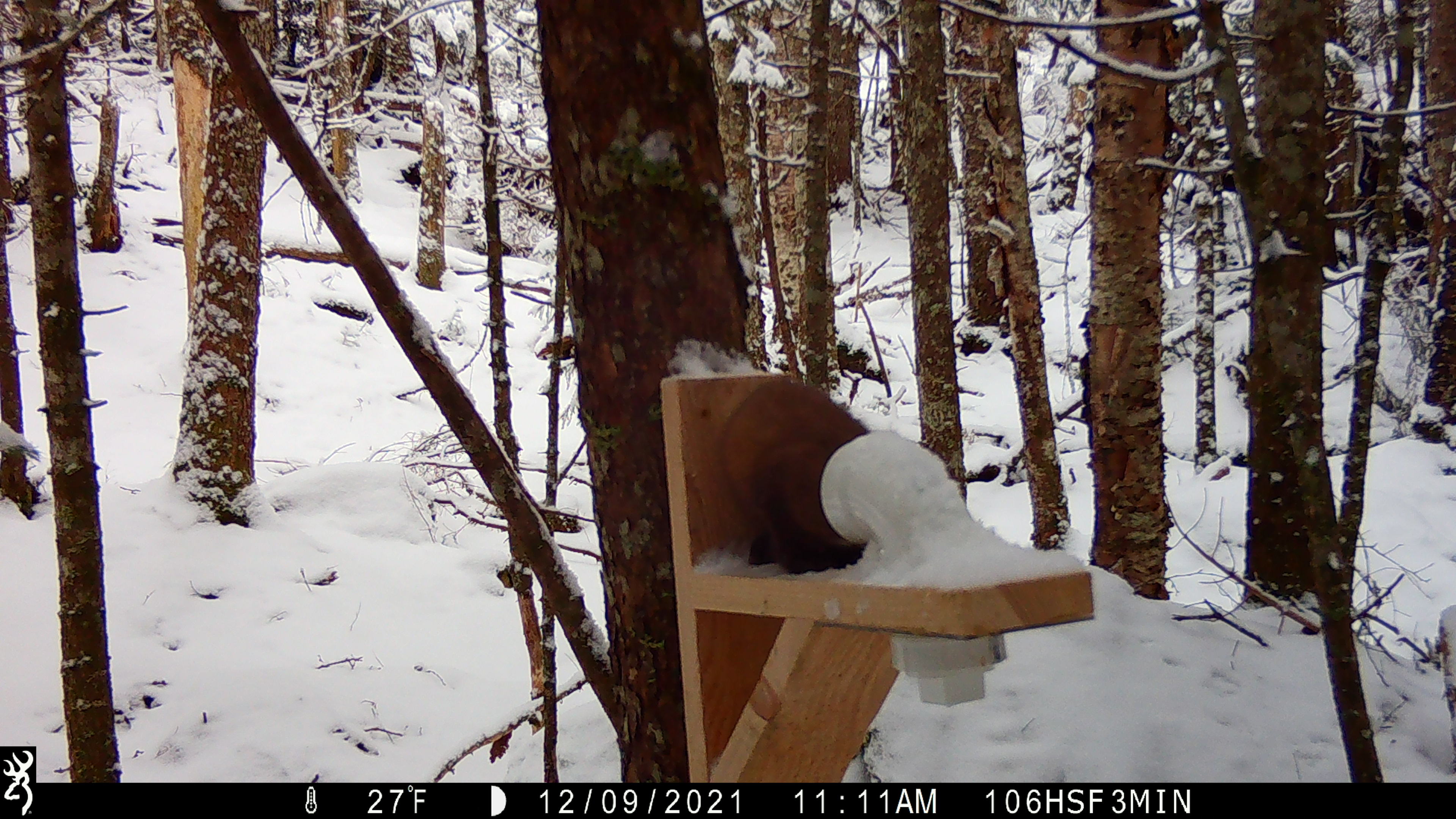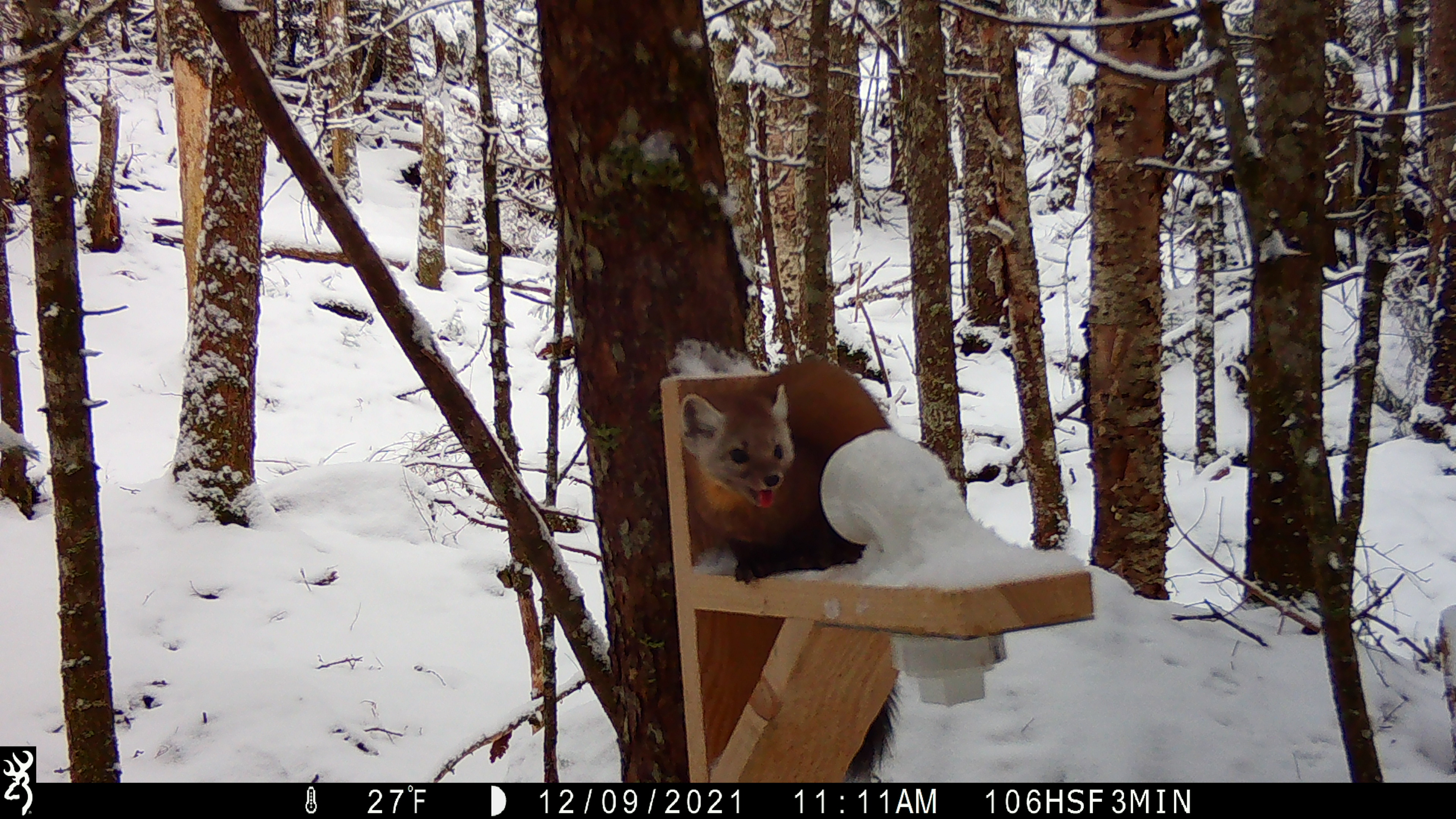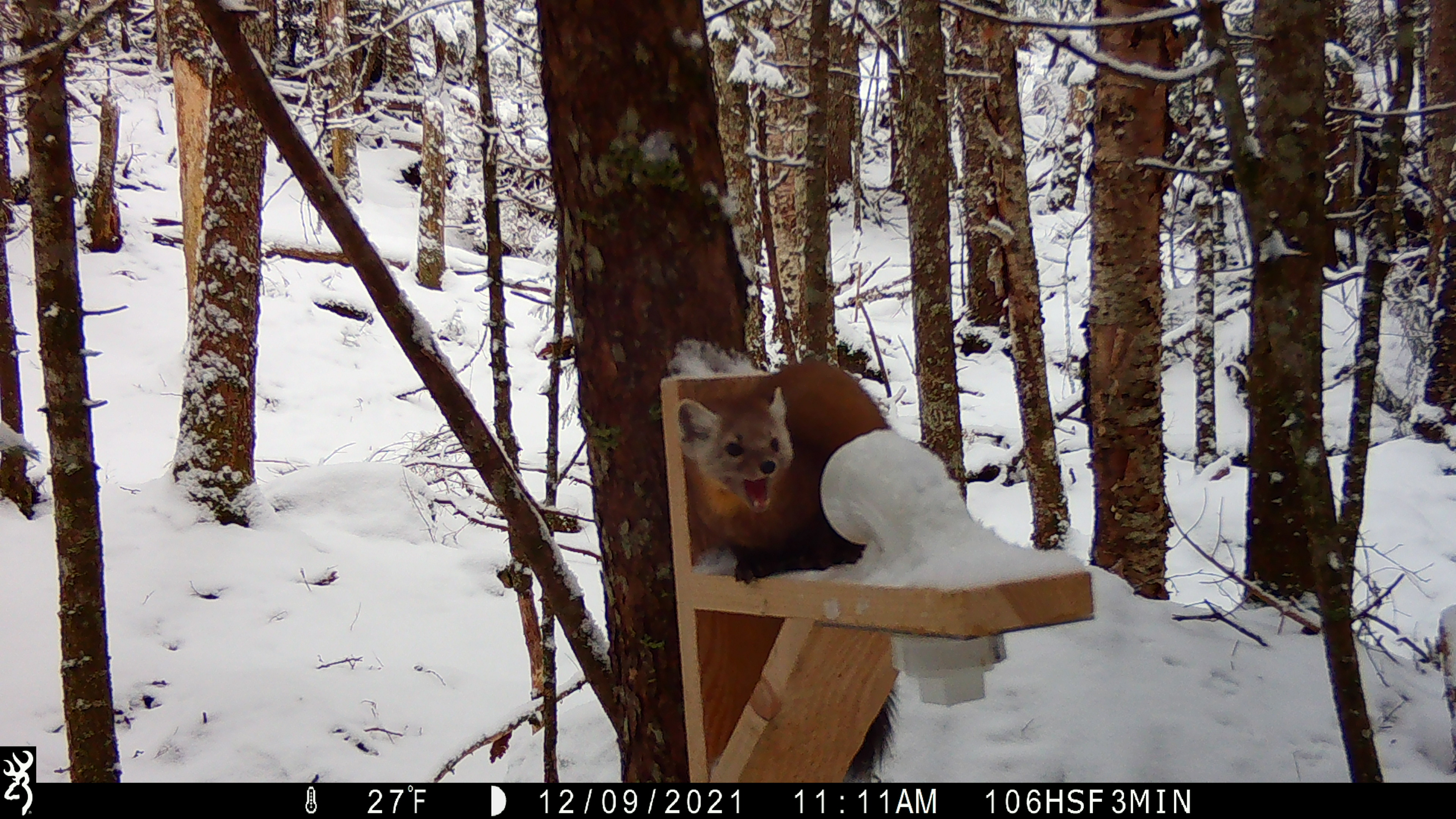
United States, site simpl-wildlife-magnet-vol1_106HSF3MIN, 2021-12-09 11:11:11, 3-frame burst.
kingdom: Animalia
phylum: Chordata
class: Mammalia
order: Carnivora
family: Mustelidae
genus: Martes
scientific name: Martes americana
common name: american marten